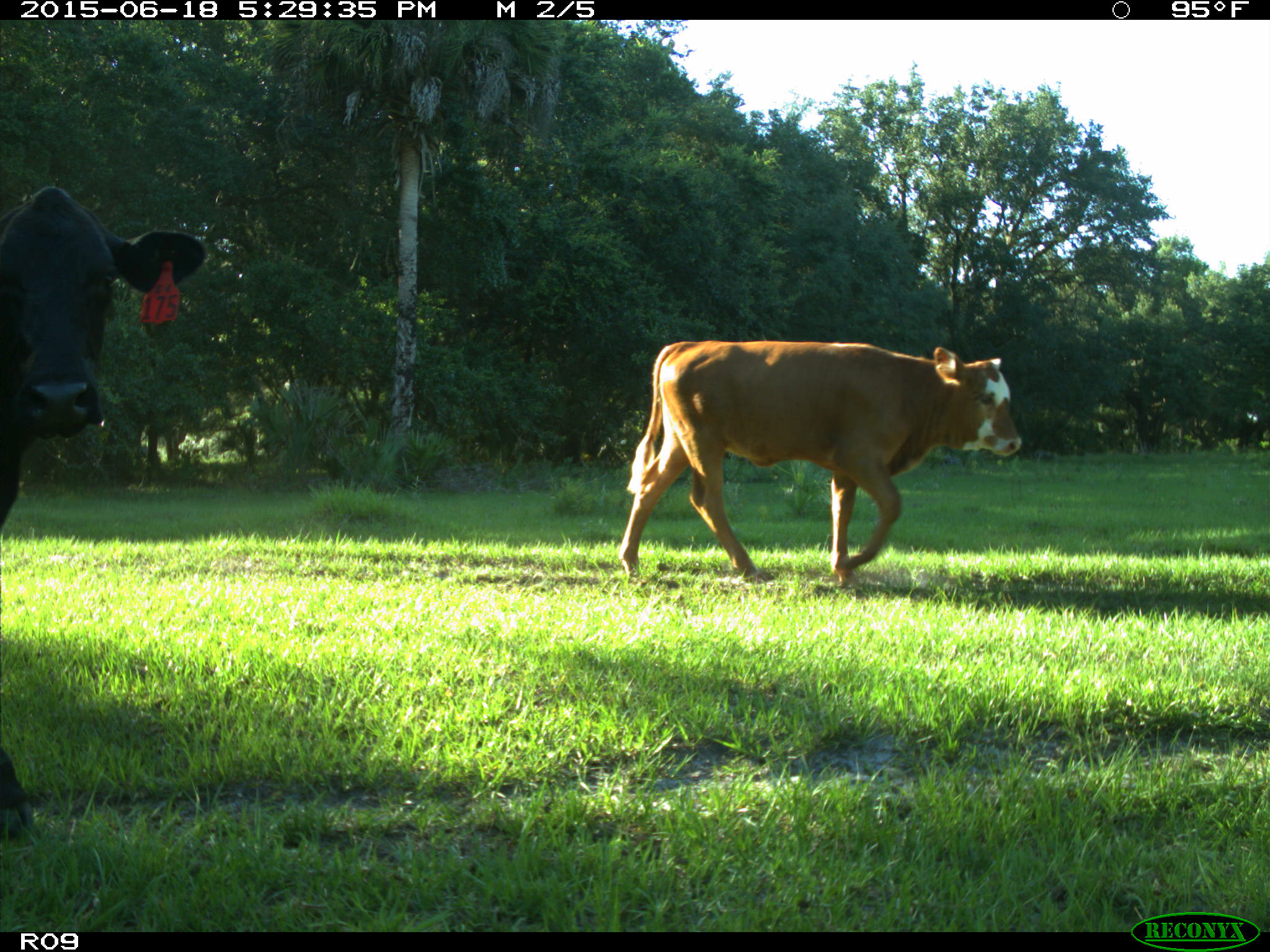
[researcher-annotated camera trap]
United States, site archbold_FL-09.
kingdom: Animalia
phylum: Chordata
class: Mammalia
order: Artiodactyla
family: Bovidae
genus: Bos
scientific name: Bos taurus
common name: domestic cow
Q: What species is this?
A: Bos taurus (domestic cow).